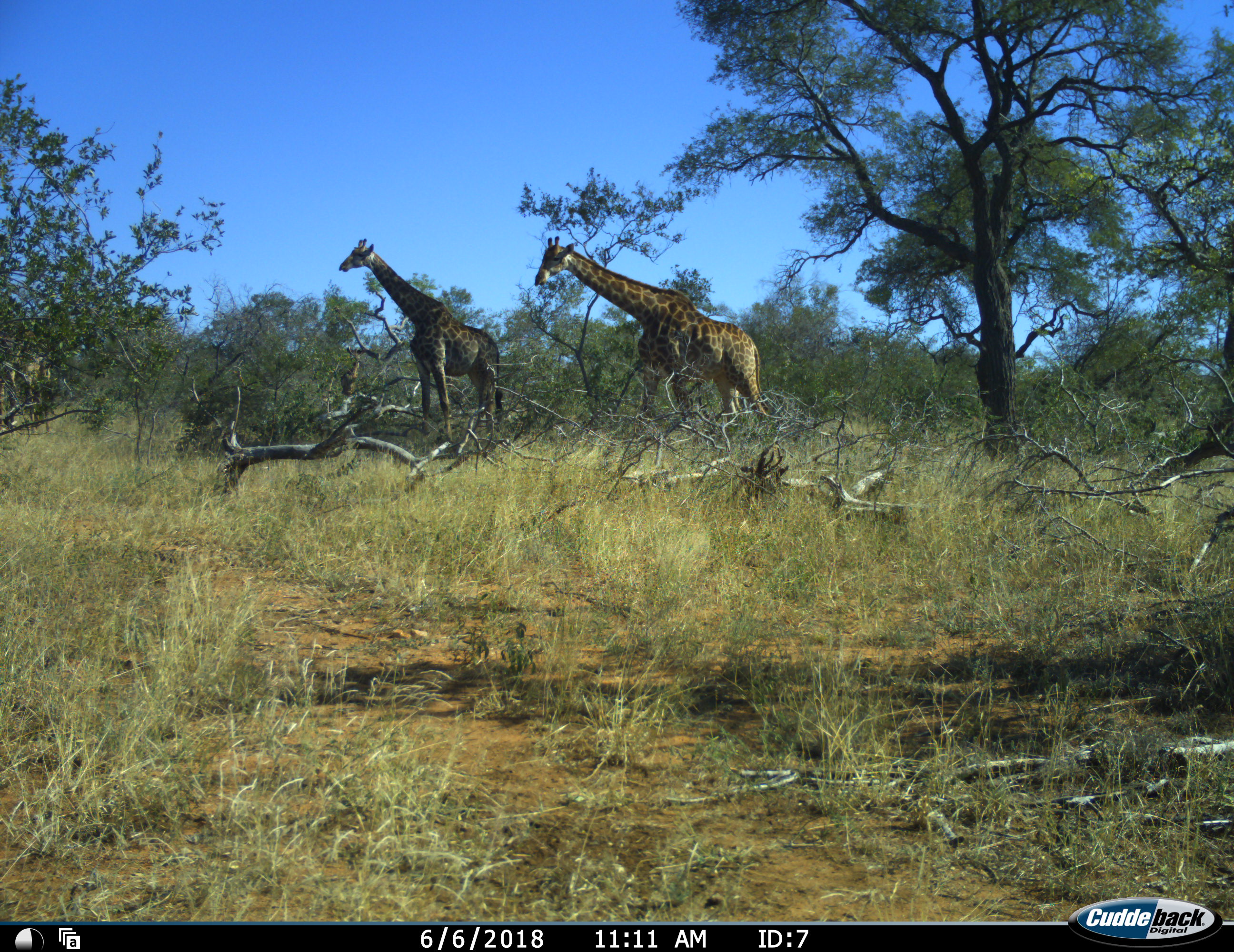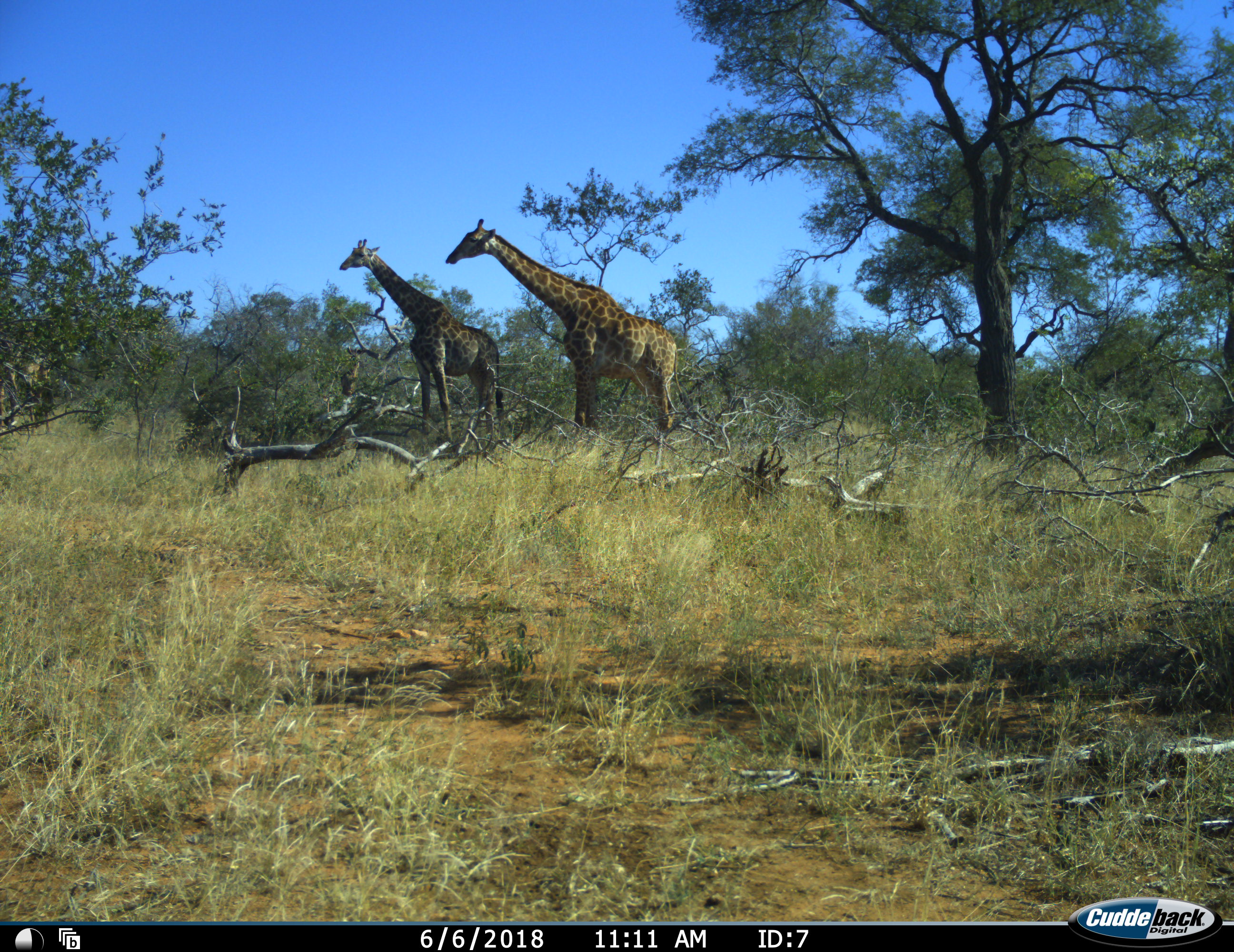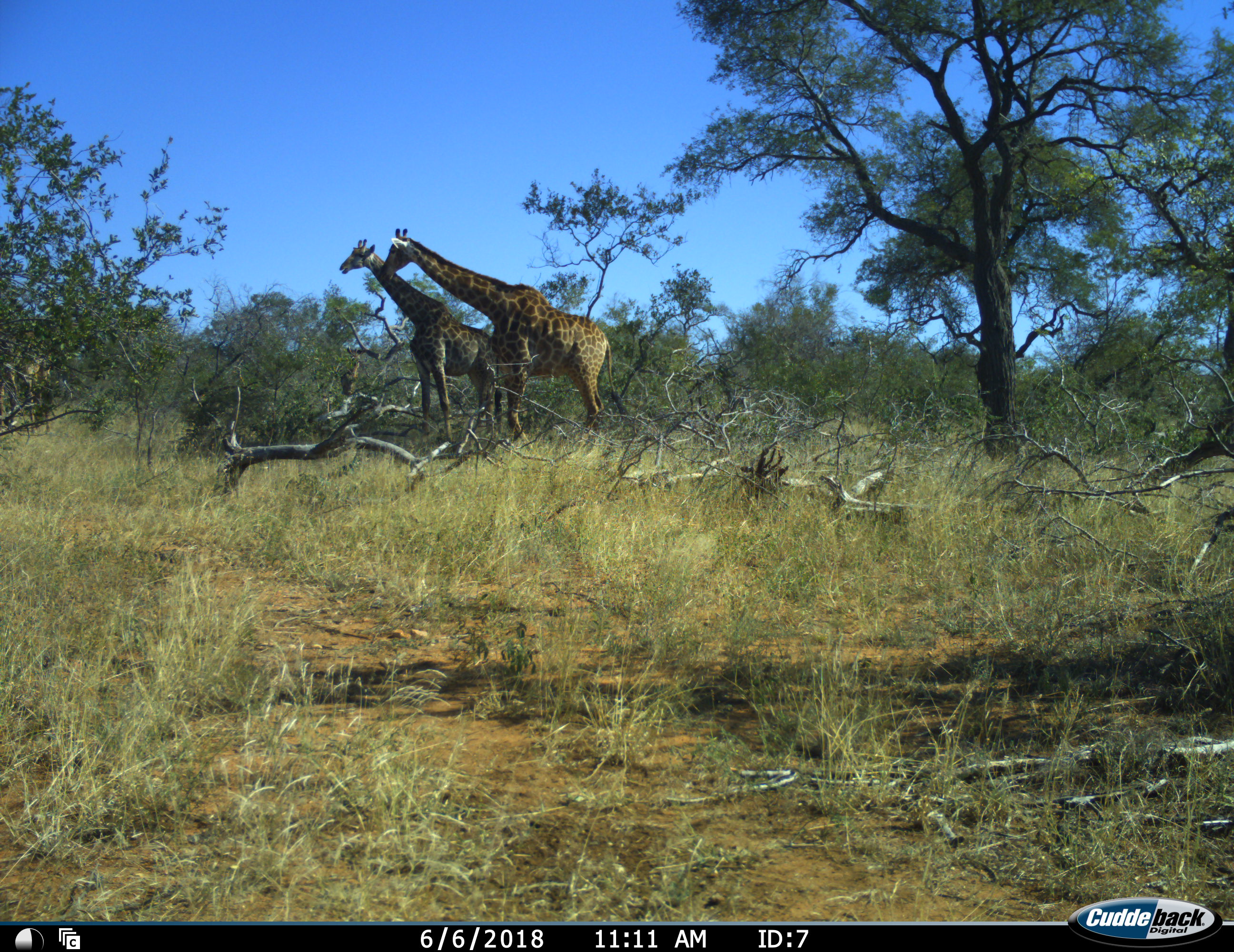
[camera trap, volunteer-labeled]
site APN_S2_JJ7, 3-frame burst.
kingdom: Animalia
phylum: Chordata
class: Mammalia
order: Artiodactyla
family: Giraffidae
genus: Giraffa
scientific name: Giraffa camelopardalis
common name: giraffe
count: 2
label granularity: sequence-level